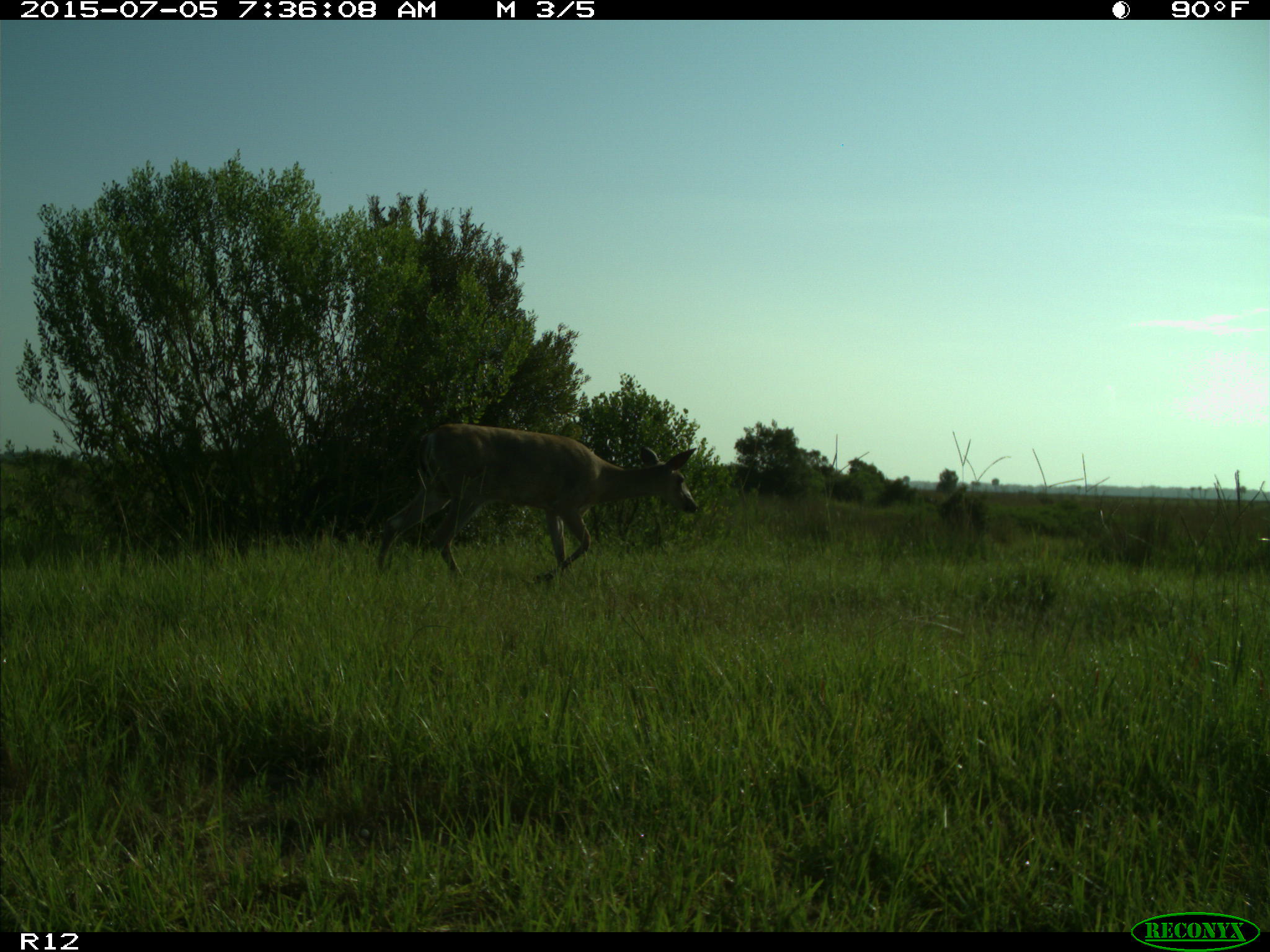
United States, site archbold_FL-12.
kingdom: Animalia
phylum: Chordata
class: Mammalia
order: Artiodactyla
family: Cervidae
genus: Odocoileus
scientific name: Odocoileus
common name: deer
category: unidentified deer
Unidentified deer (deer) (Odocoileus).